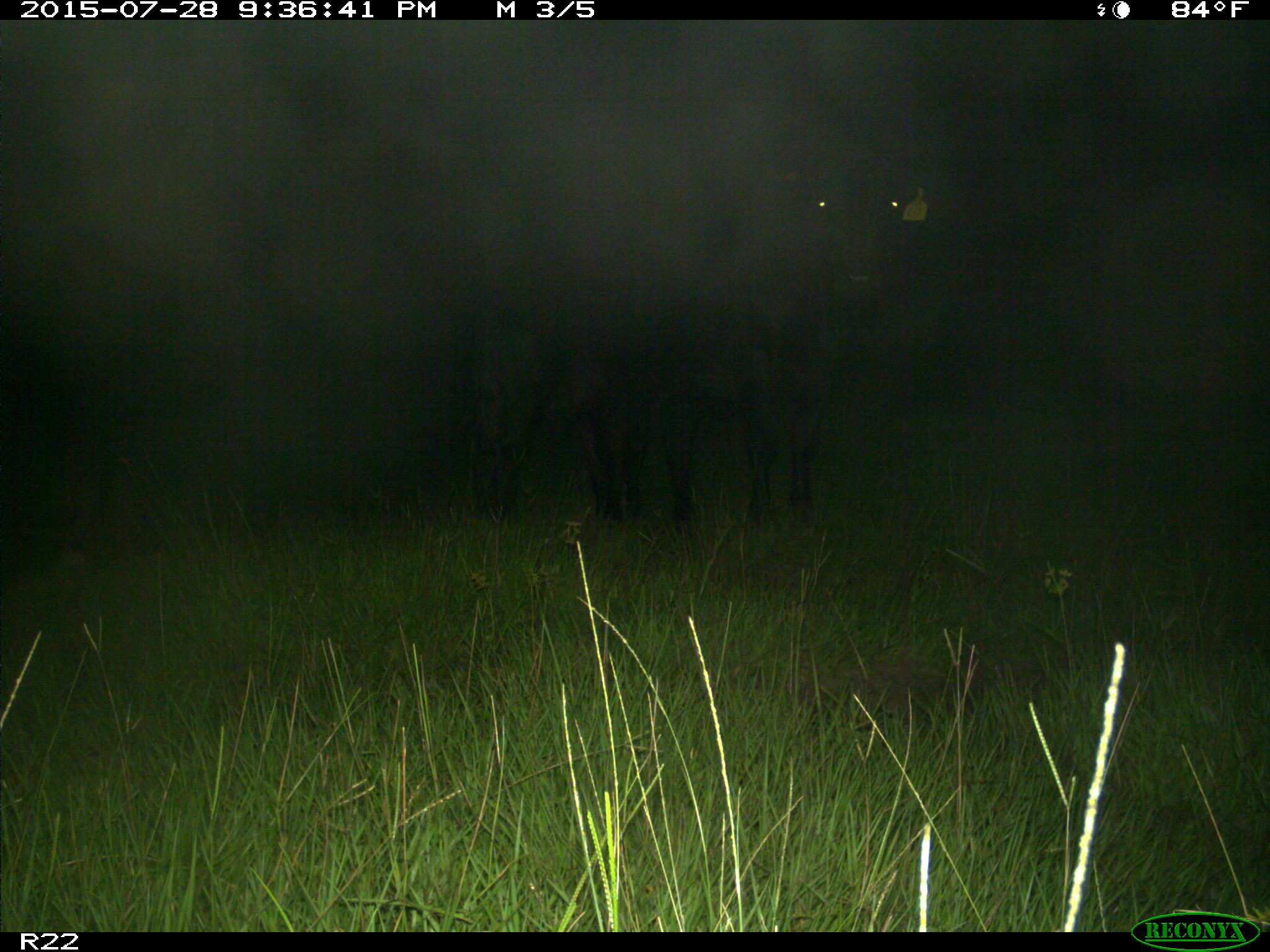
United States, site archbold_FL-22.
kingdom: Animalia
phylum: Chordata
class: Mammalia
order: Artiodactyla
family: Bovidae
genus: Bos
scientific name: Bos taurus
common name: domestic cow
Bos taurus (domestic cow).